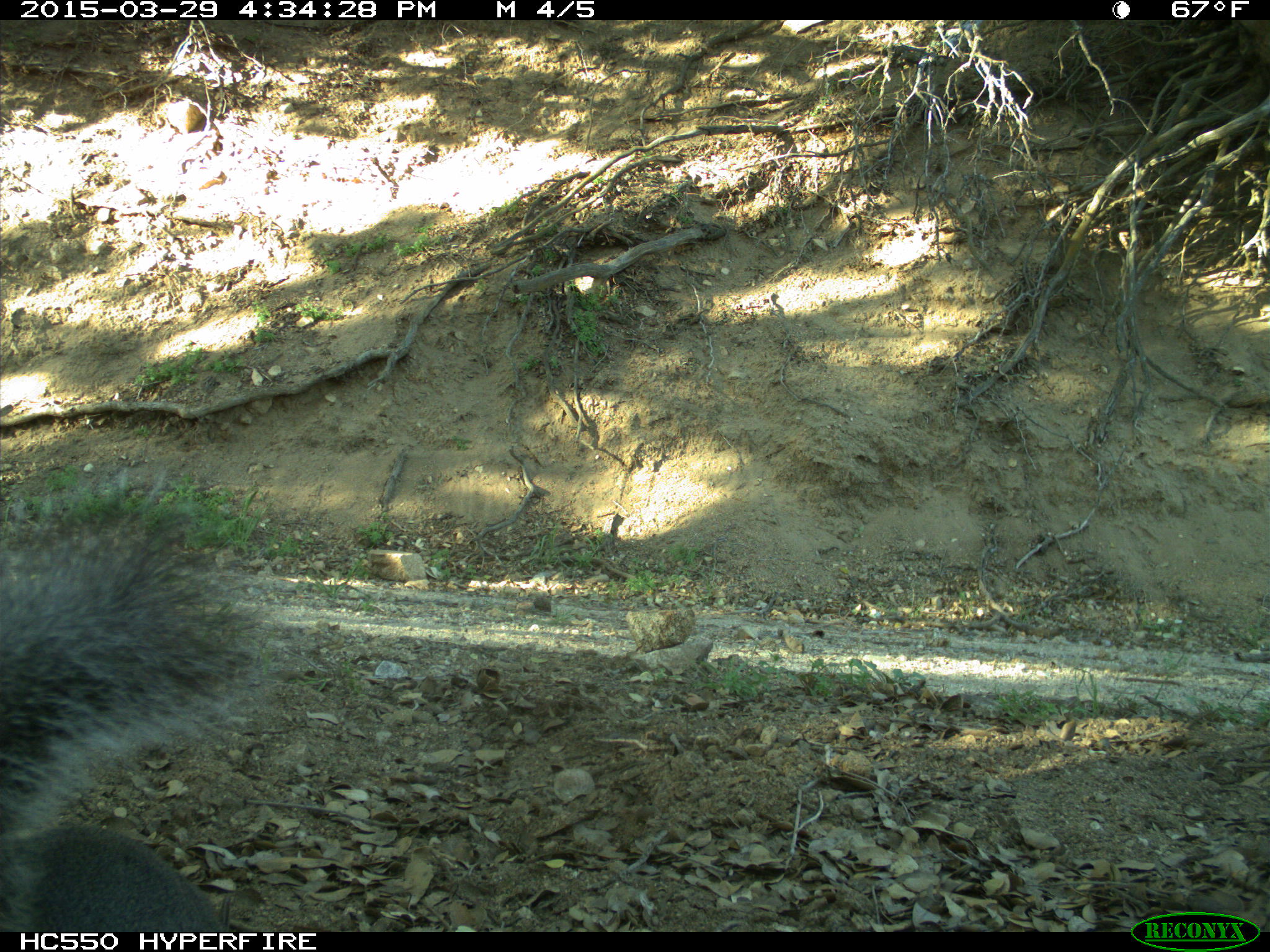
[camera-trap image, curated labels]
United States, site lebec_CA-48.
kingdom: Animalia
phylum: Chordata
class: Mammalia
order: Rodentia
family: Sciuridae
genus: Sciurus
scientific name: Sciurus carolinensis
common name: eastern gray squirrel